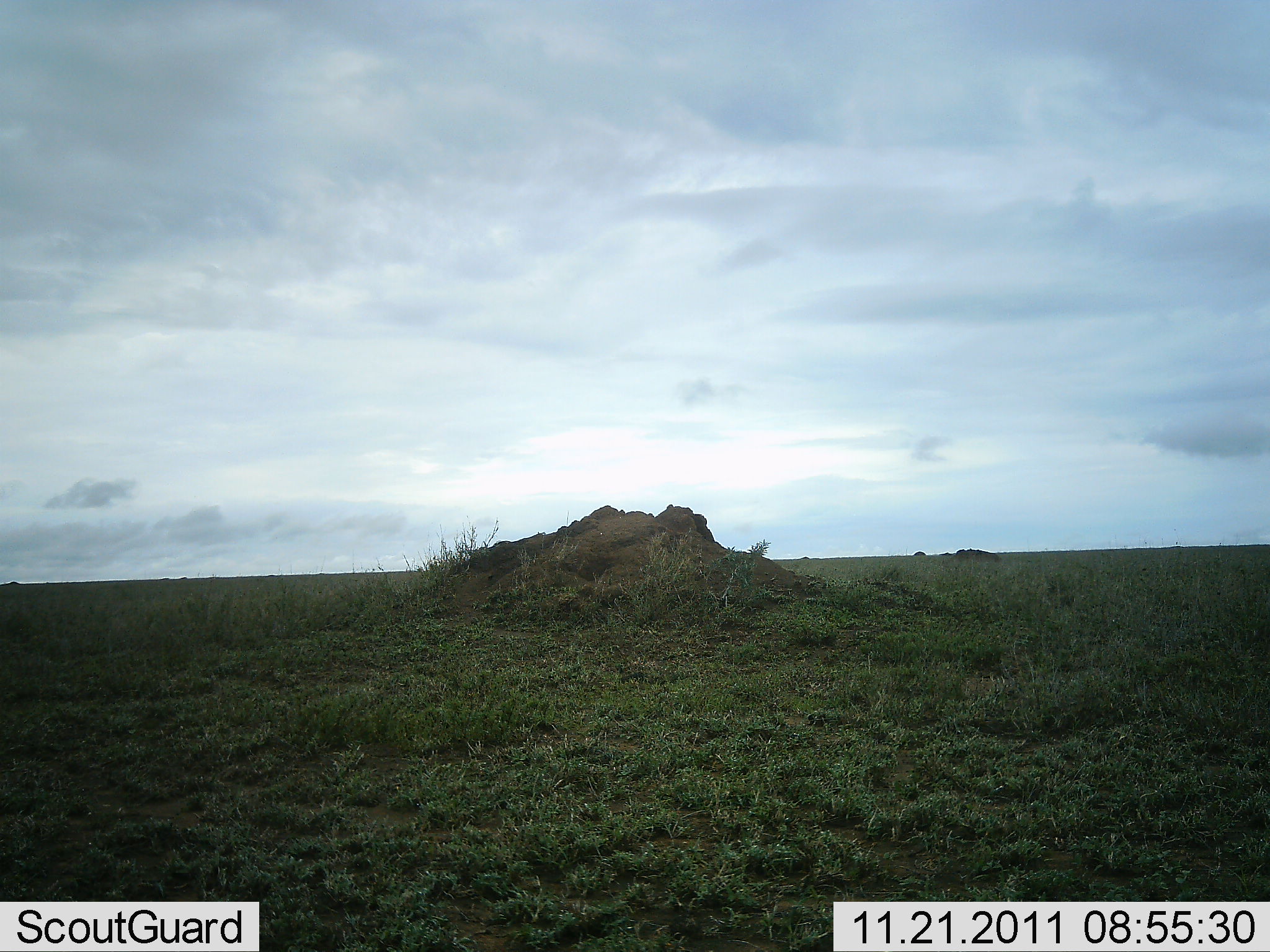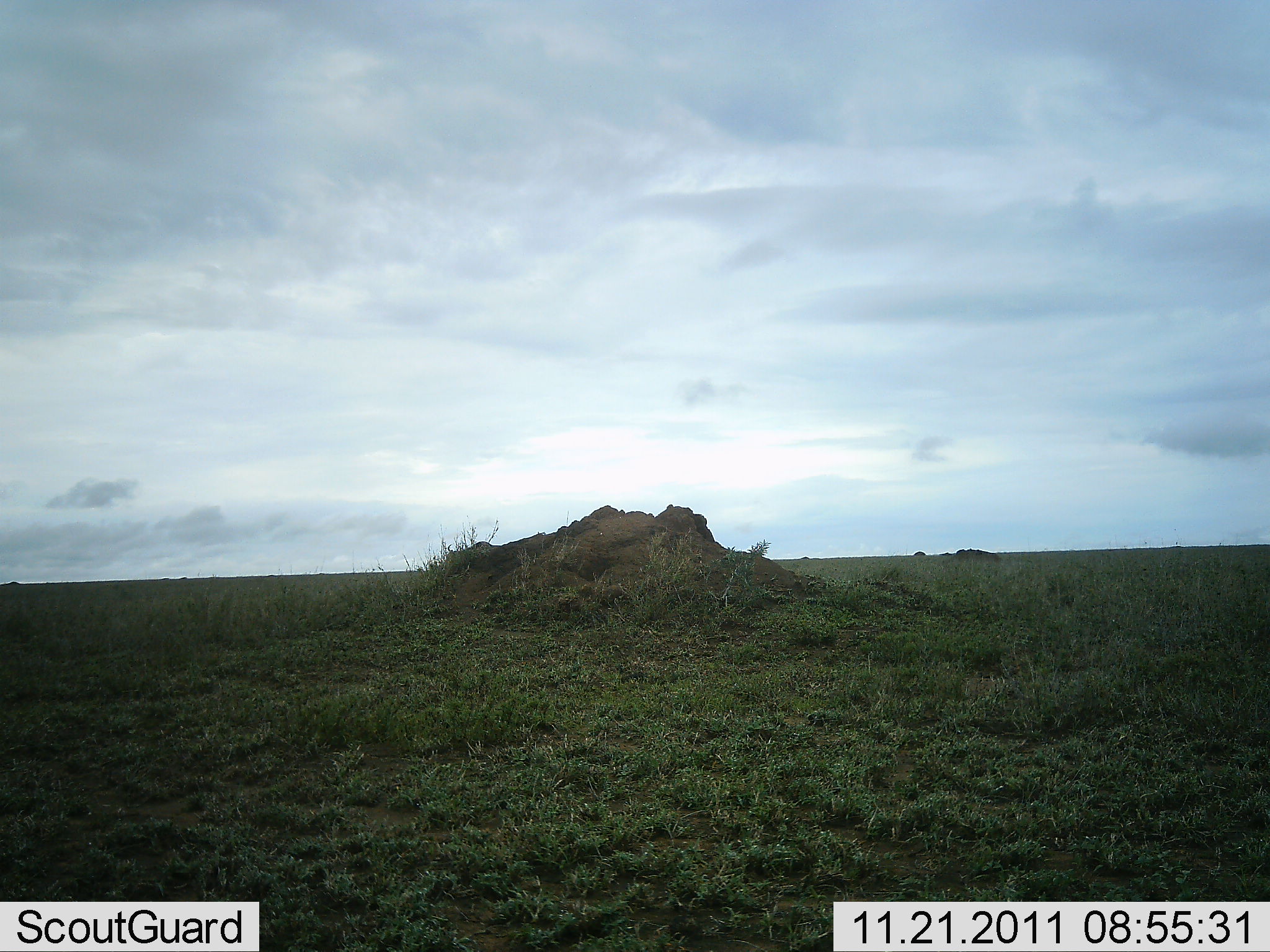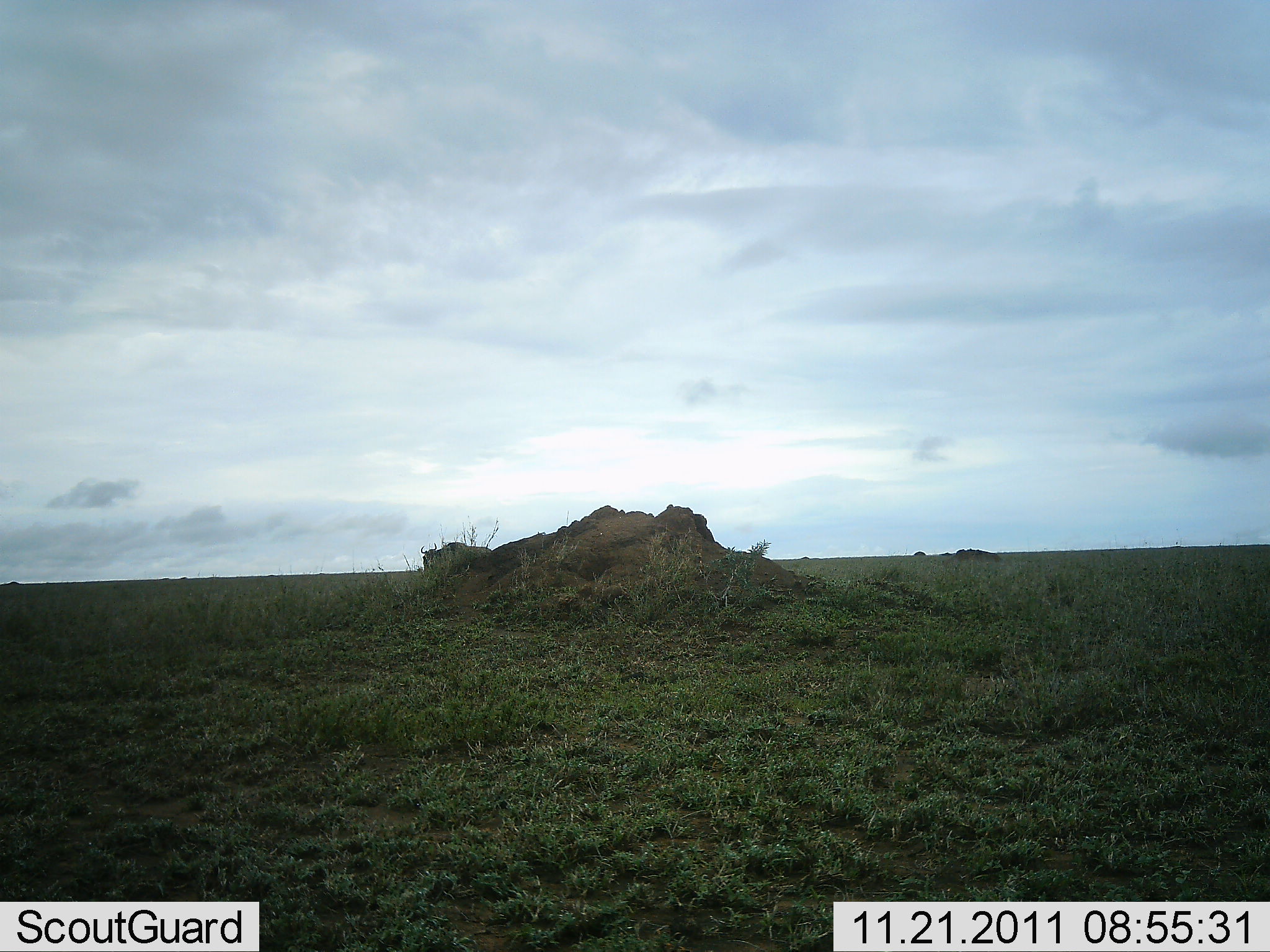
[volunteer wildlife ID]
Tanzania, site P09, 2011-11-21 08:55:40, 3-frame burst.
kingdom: Animalia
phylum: Chordata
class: Mammalia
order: Artiodactyla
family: Bovidae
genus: Connochaetes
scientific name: Connochaetes taurinus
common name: blue wildebeest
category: wildebeest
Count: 1.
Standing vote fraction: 0%.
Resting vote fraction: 0%.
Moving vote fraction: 100%.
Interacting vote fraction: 0%.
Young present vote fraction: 0%.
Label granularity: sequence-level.